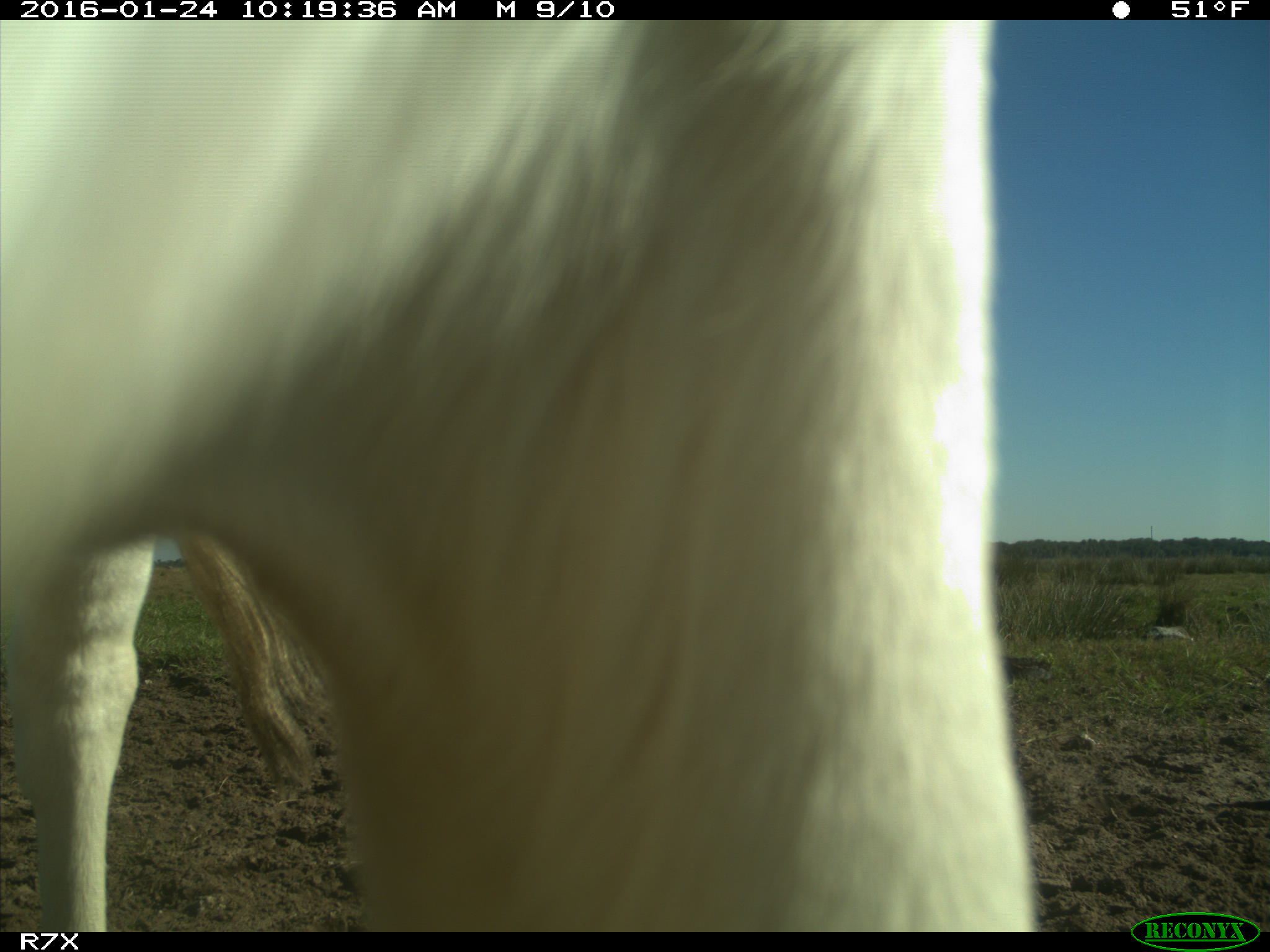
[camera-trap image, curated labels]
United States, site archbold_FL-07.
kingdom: Animalia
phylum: Chordata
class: Mammalia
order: Artiodactyla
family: Bovidae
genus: Bos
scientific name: Bos taurus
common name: domestic cow